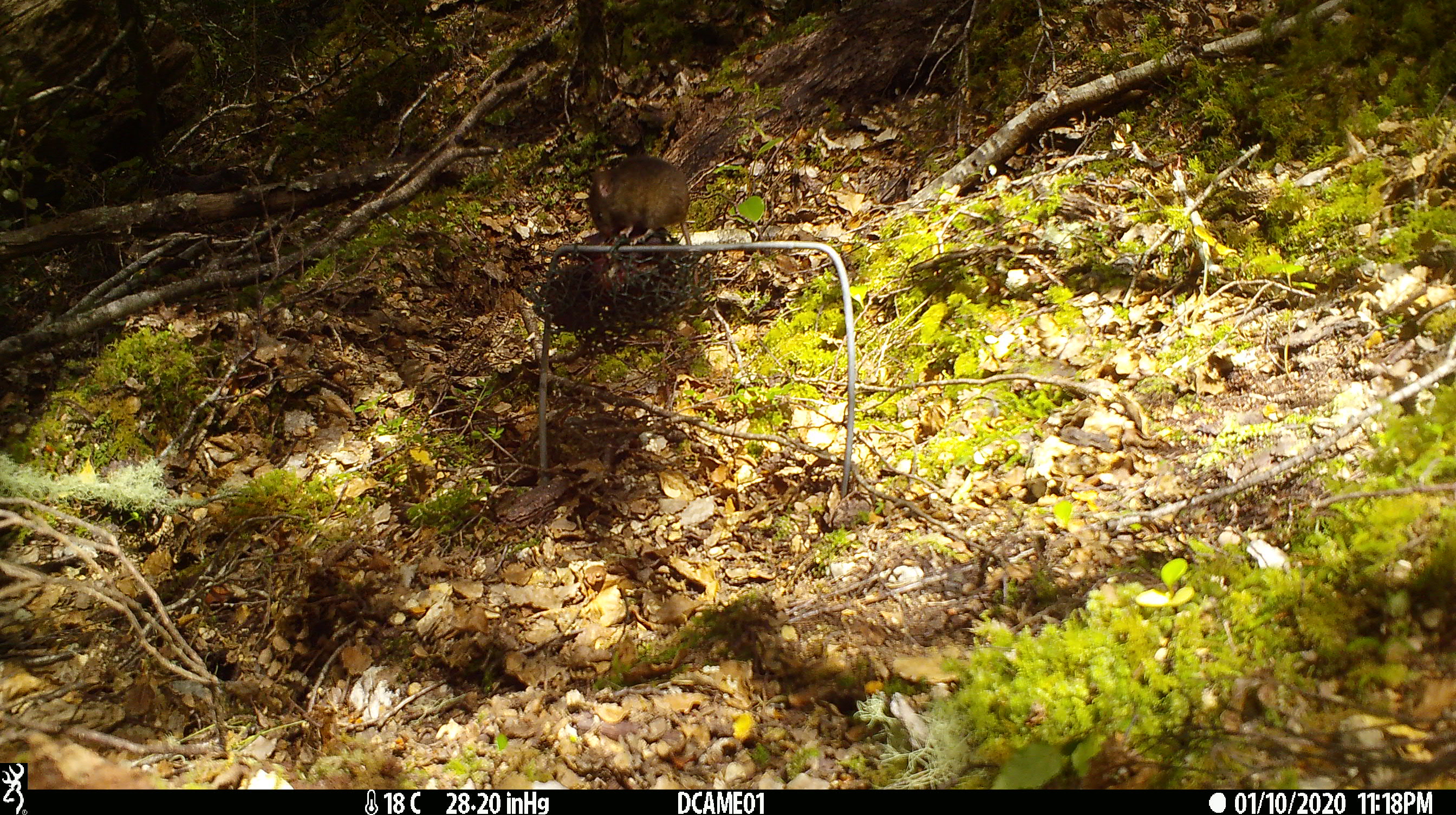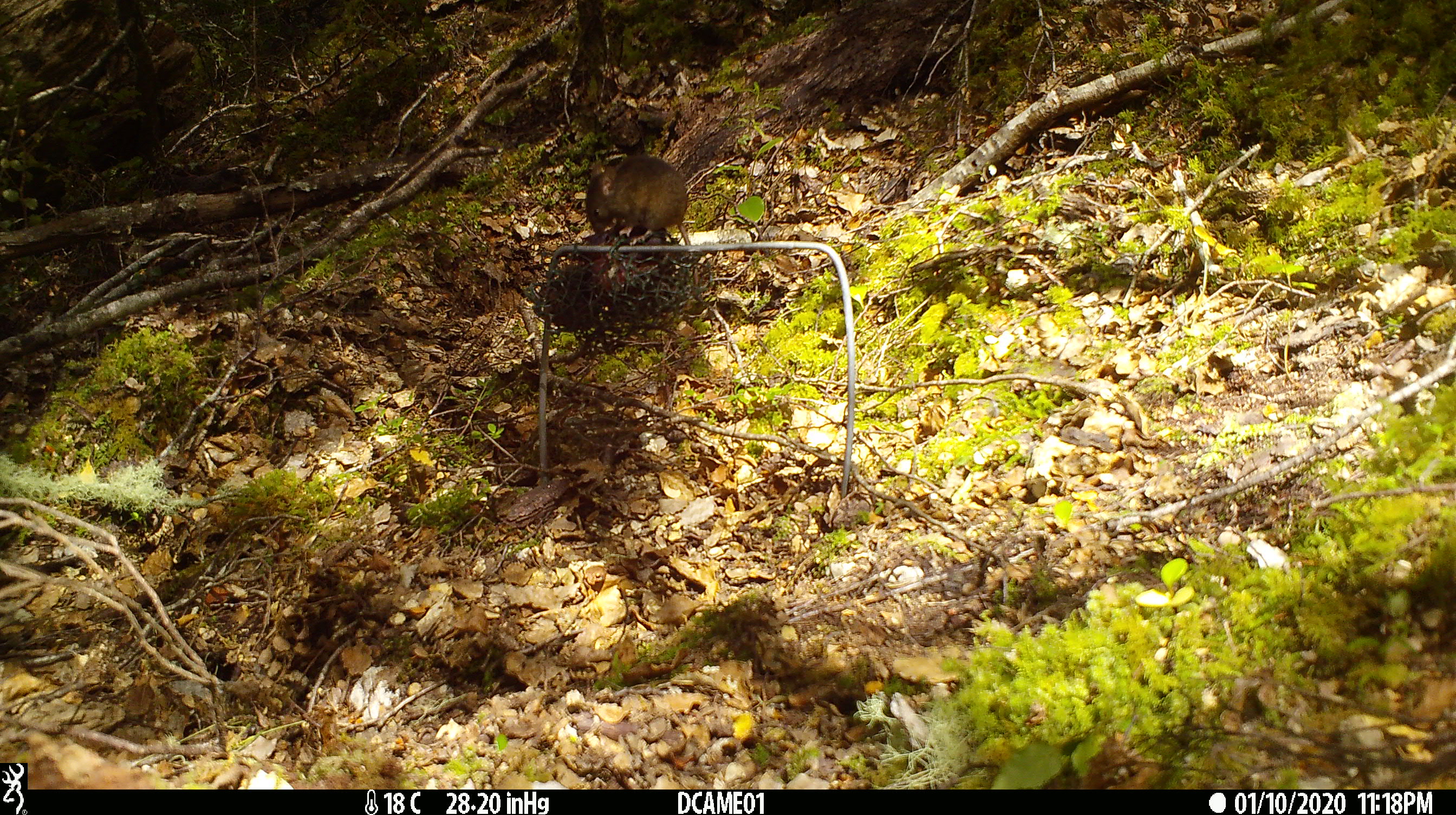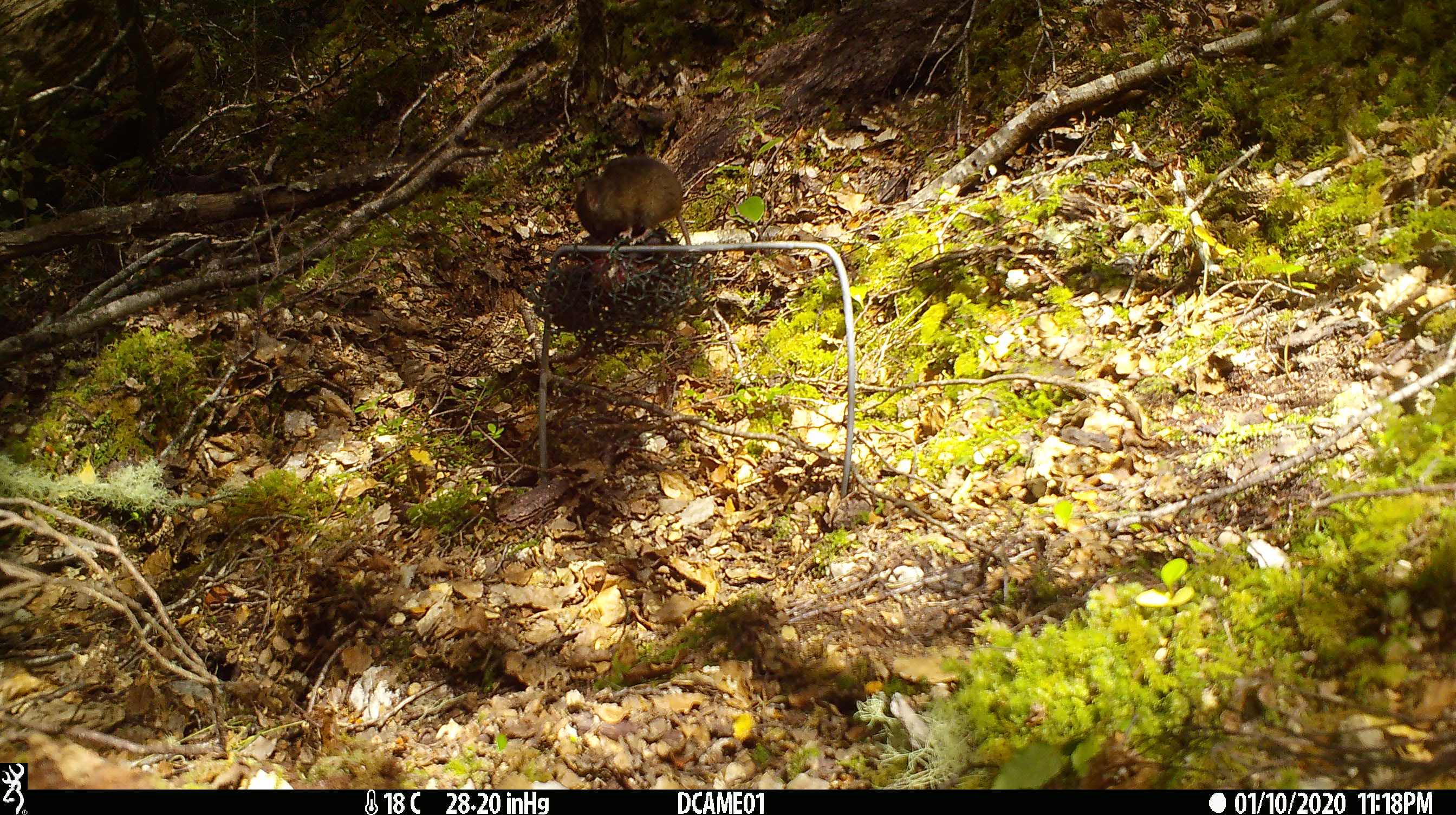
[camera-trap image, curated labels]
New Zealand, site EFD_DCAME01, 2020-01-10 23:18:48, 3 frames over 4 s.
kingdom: Animalia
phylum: Chordata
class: Mammalia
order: Rodentia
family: Muridae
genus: Mus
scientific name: Mus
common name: mouse